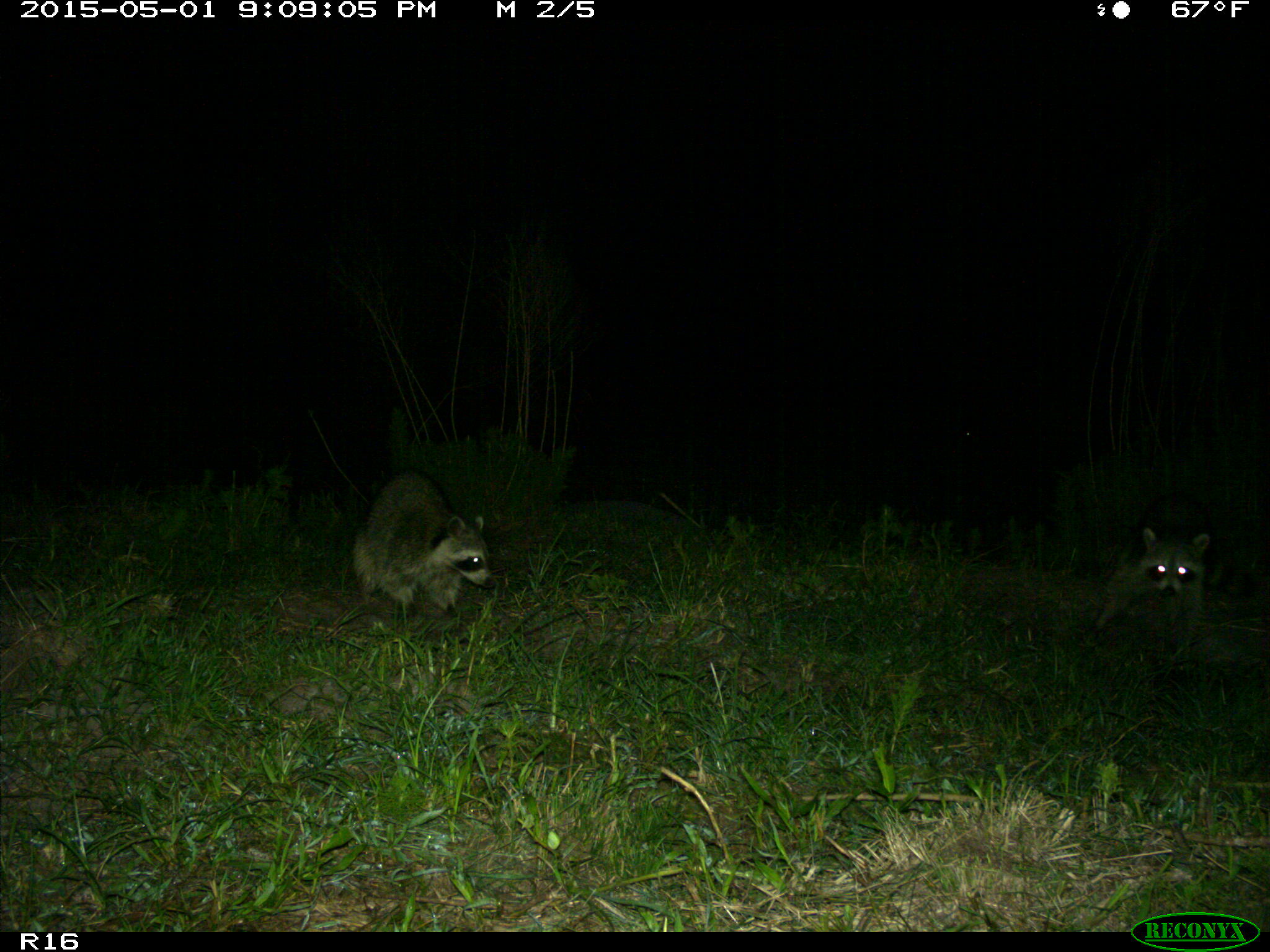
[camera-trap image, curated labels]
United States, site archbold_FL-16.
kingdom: Animalia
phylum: Chordata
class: Mammalia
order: Carnivora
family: Procyonidae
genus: Procyon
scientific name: Procyon lotor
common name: common raccoon